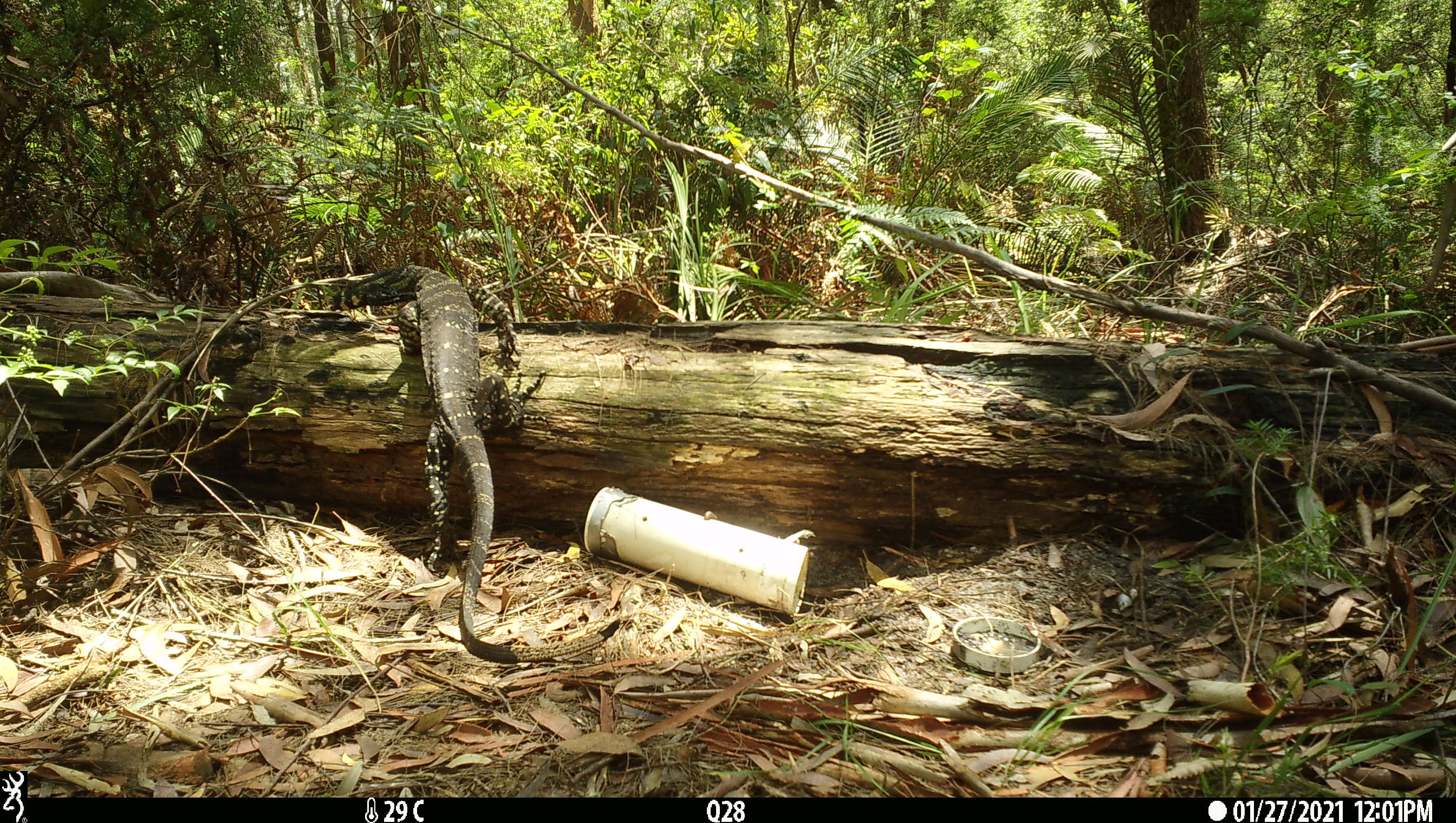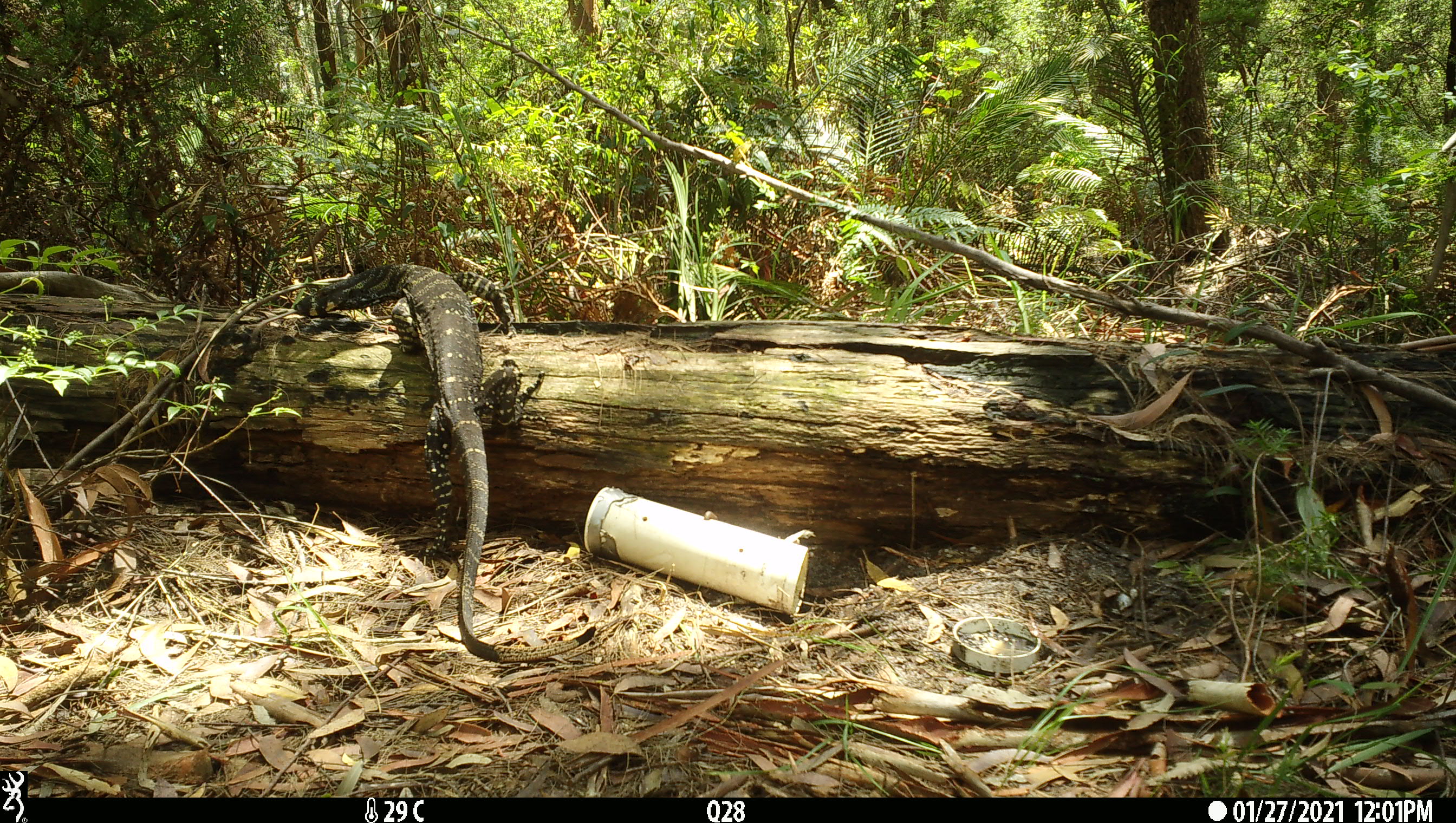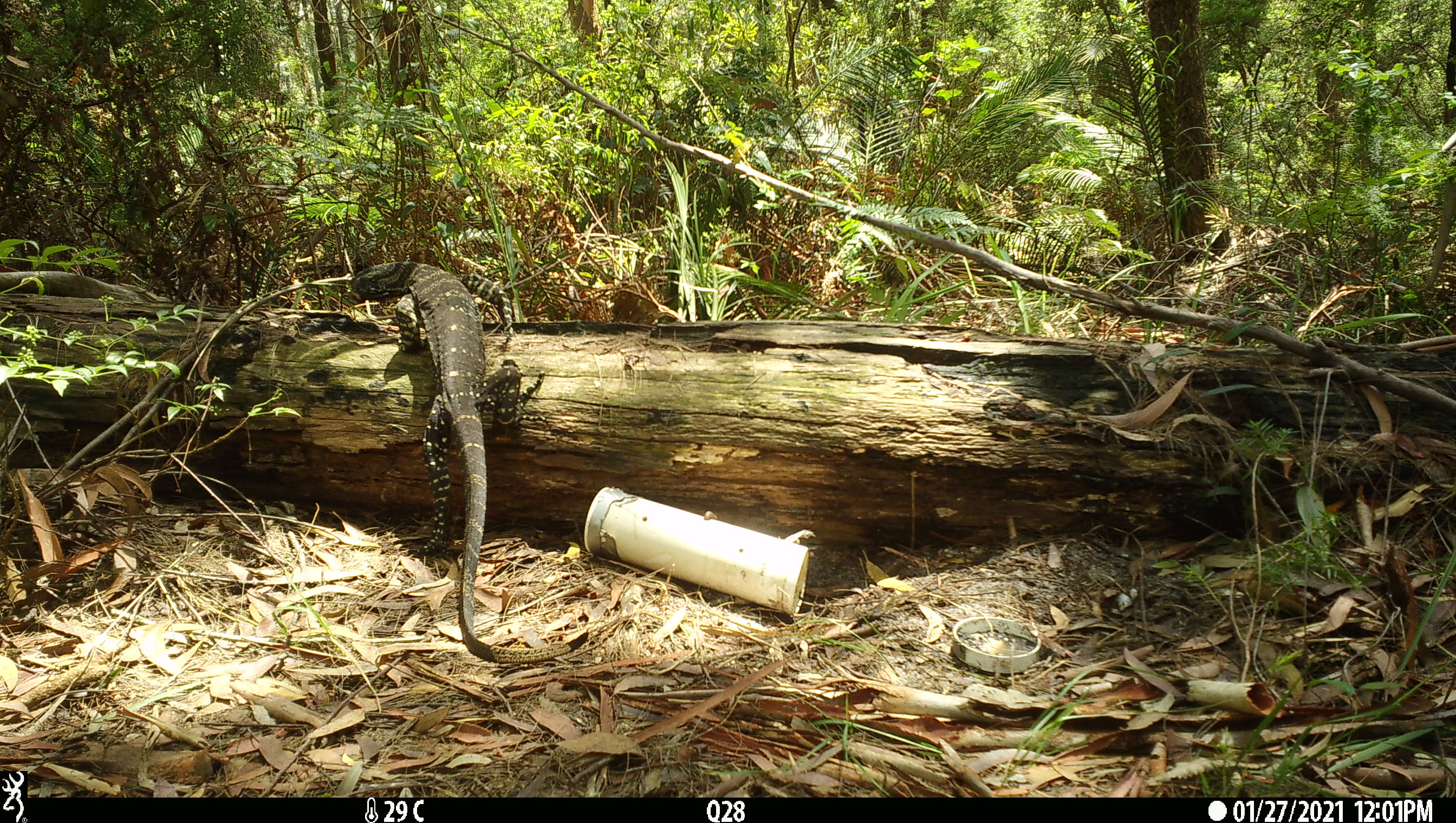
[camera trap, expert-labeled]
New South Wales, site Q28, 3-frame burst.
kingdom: Animalia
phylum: Chordata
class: Reptilia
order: Squamata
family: Varanidae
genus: Varanus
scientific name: Varanus varius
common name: lace monitor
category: goanna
Goanna (lace monitor) (Varanus varius).